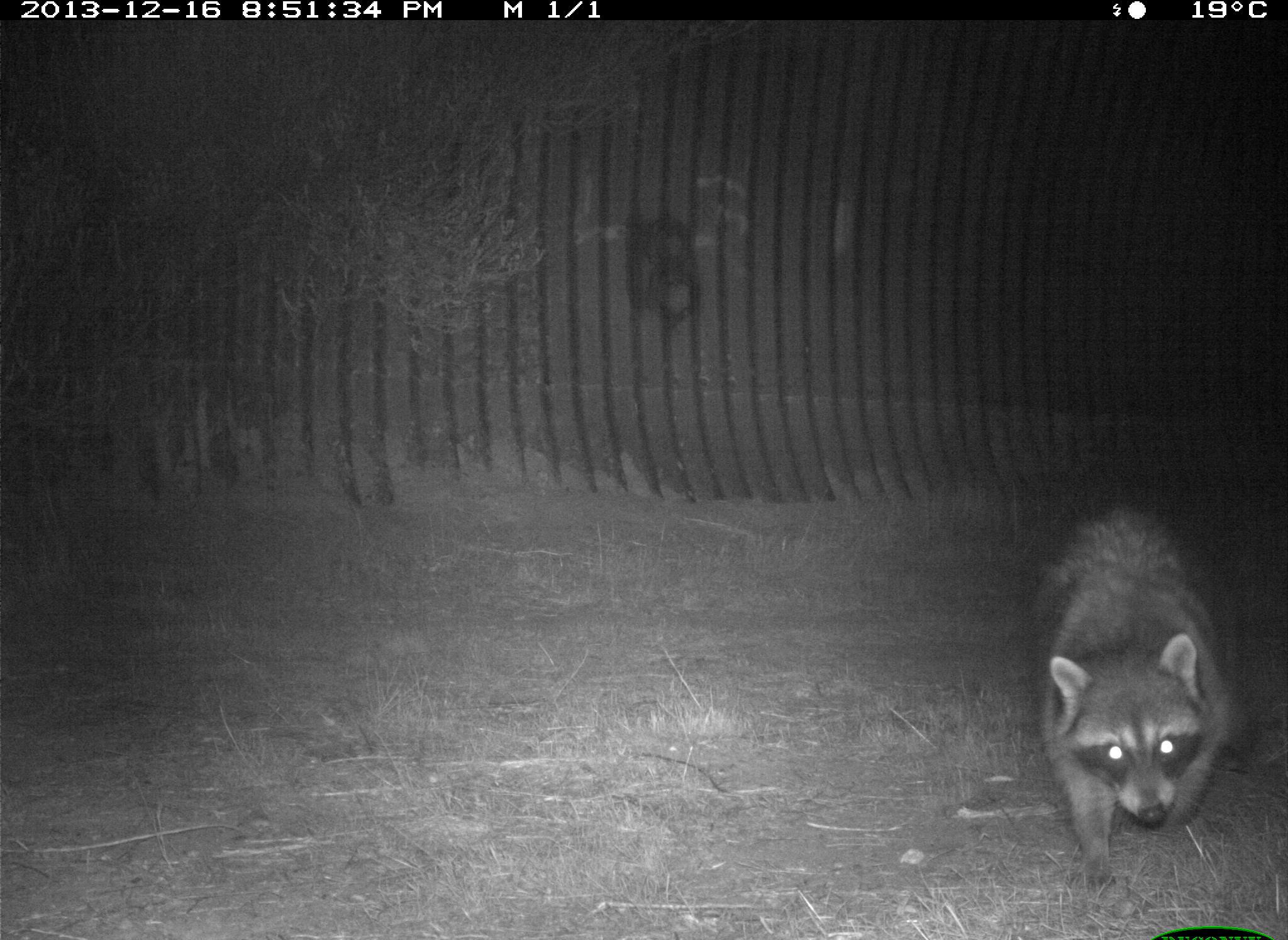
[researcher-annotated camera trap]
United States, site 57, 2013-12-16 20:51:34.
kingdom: Animalia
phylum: Chordata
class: Mammalia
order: Carnivora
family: Procyonidae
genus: Procyon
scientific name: Procyon lotor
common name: raccoon